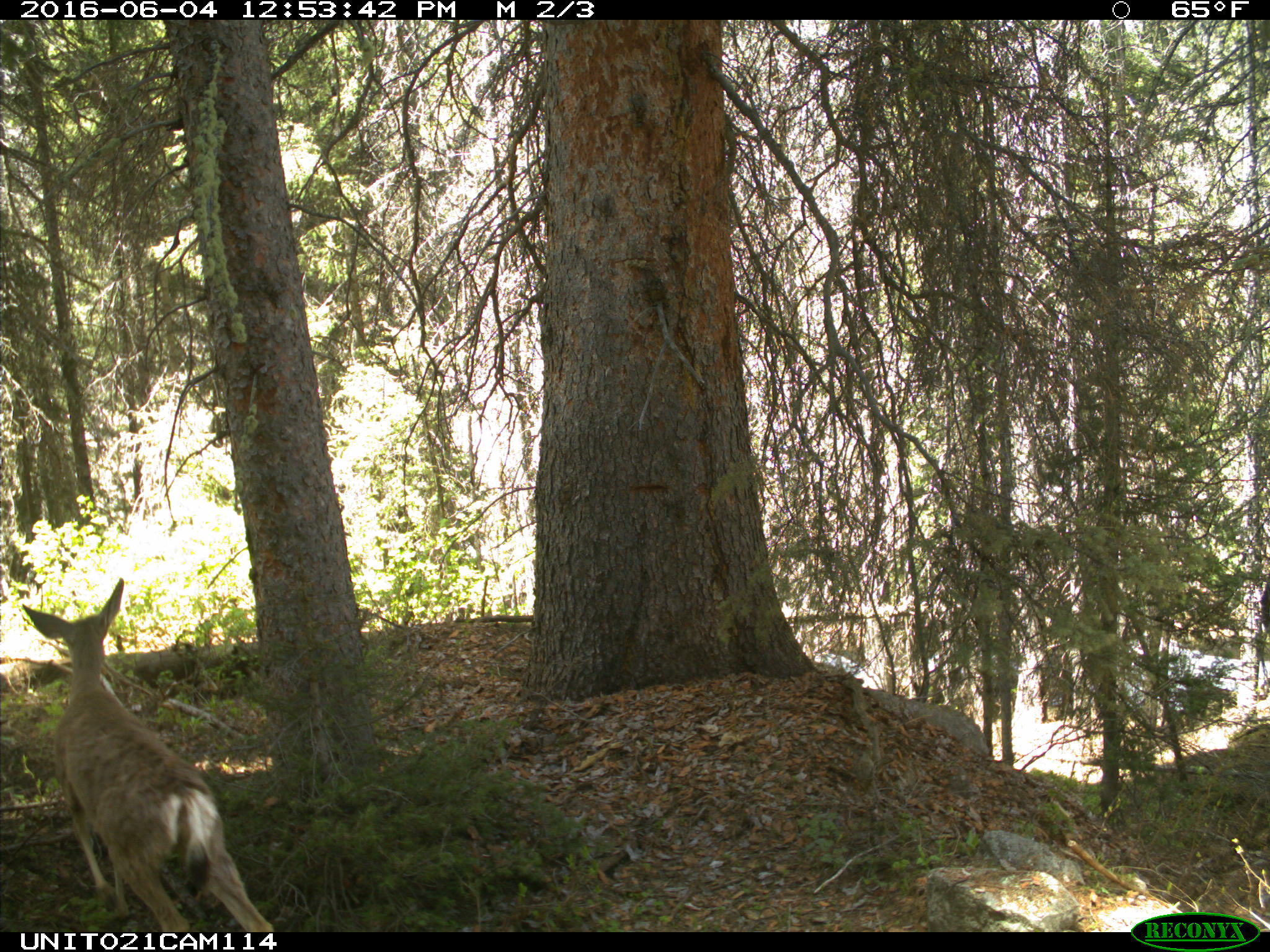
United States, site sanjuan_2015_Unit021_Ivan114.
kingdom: Animalia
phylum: Chordata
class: Mammalia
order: Artiodactyla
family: Cervidae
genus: Odocoileus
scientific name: Odocoileus hemionus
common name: mule deer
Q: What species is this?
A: Odocoileus hemionus (mule deer).